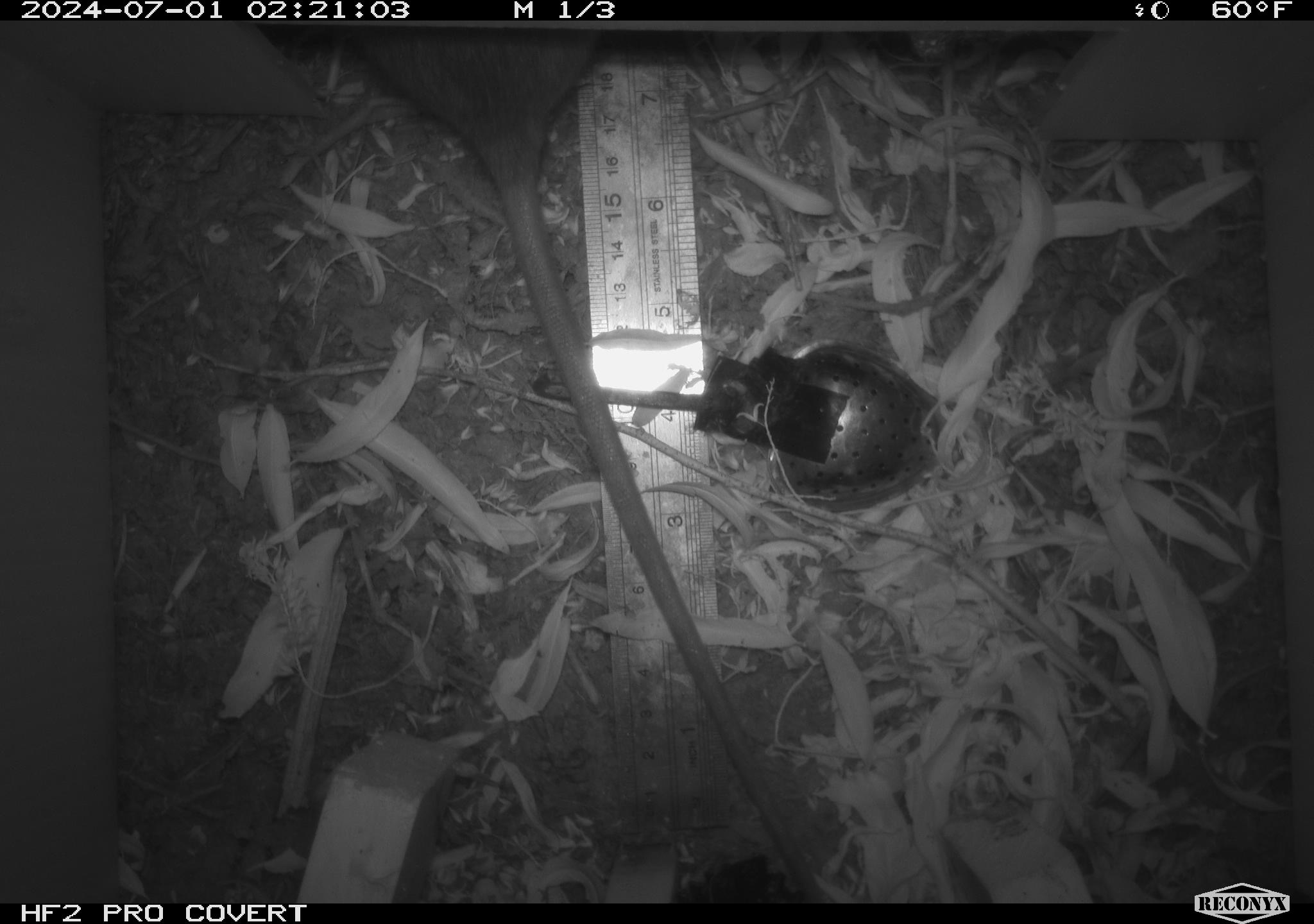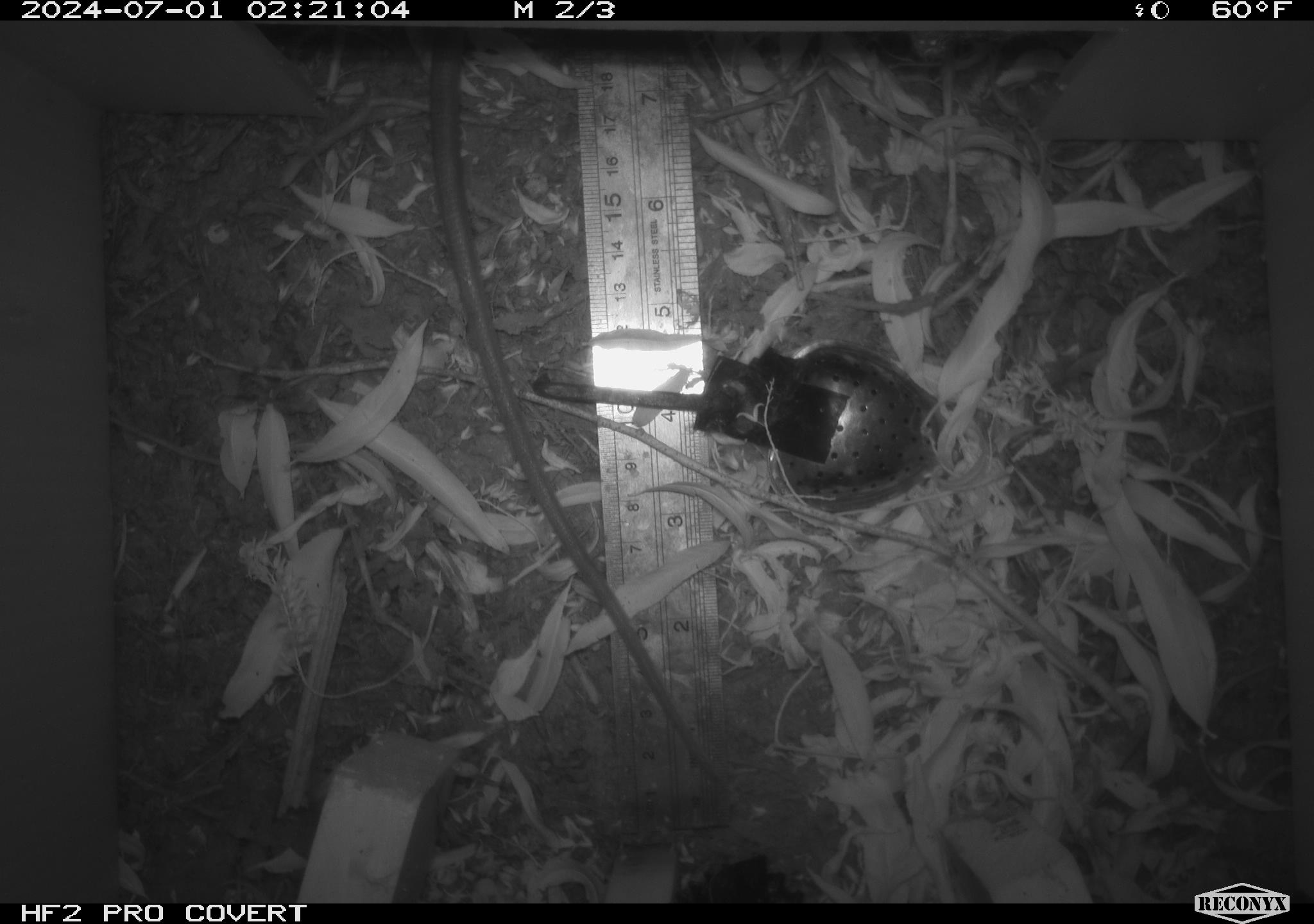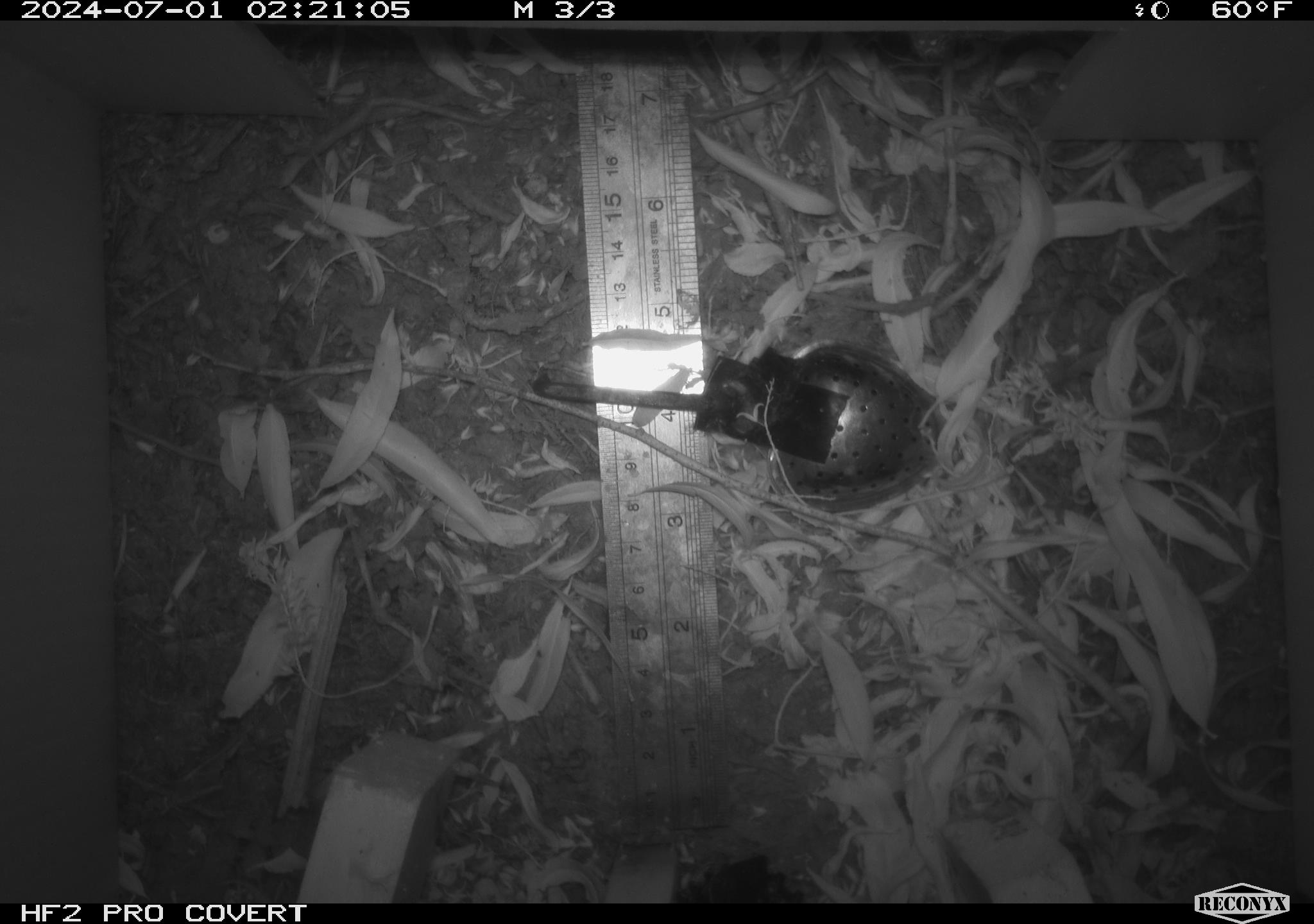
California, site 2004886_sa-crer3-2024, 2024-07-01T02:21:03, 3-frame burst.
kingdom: Animalia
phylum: Chordata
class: Mammalia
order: Rodentia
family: Muridae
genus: Rattus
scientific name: Rattus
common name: rat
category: rattus species